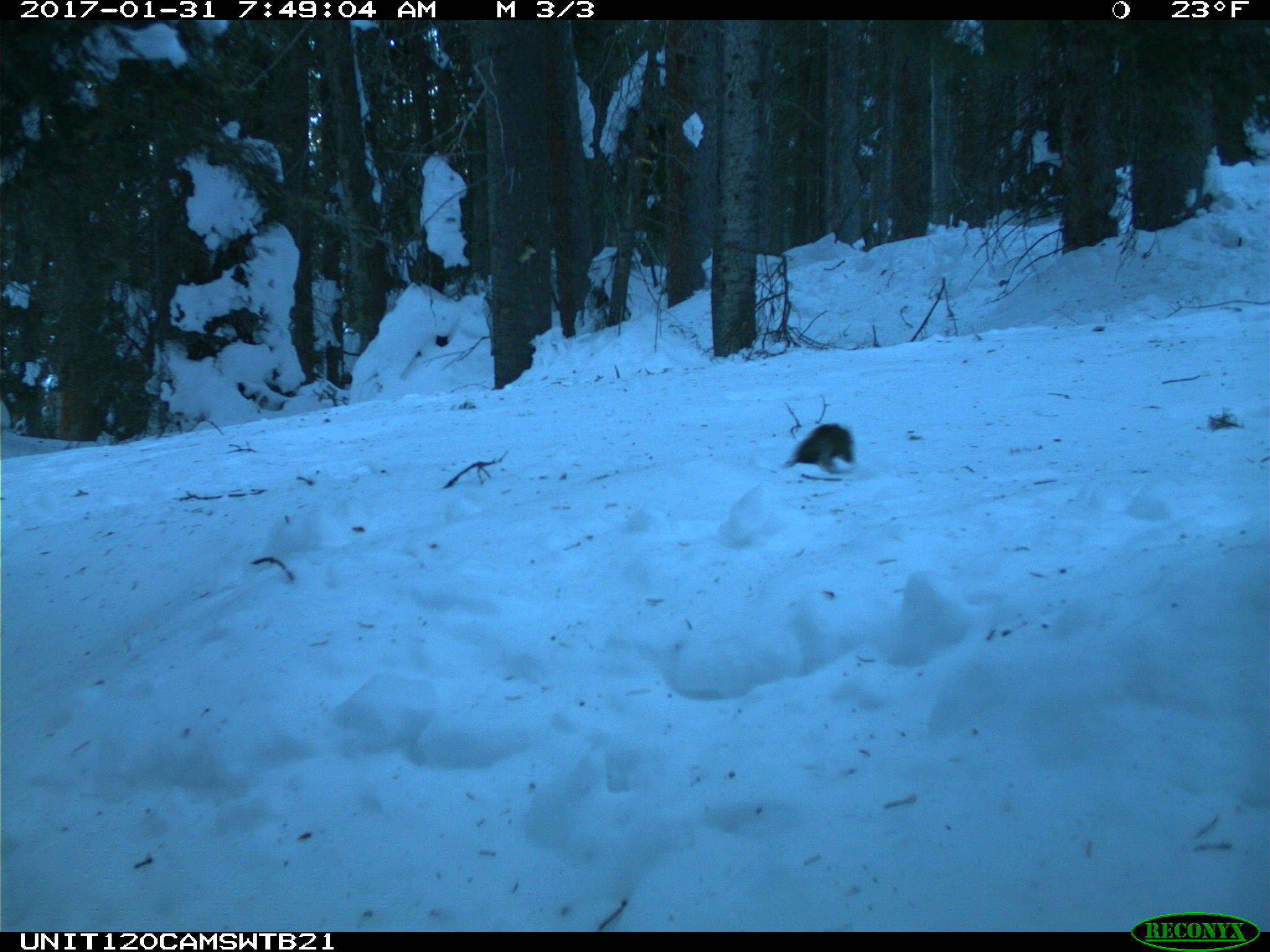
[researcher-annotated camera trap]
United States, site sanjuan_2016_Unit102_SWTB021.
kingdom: Animalia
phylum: Chordata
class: Mammalia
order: Rodentia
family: Sciuridae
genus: Tamiasciurus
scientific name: Tamiasciurus hudsonicus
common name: american red squirrel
Tamiasciurus hudsonicus (american red squirrel).